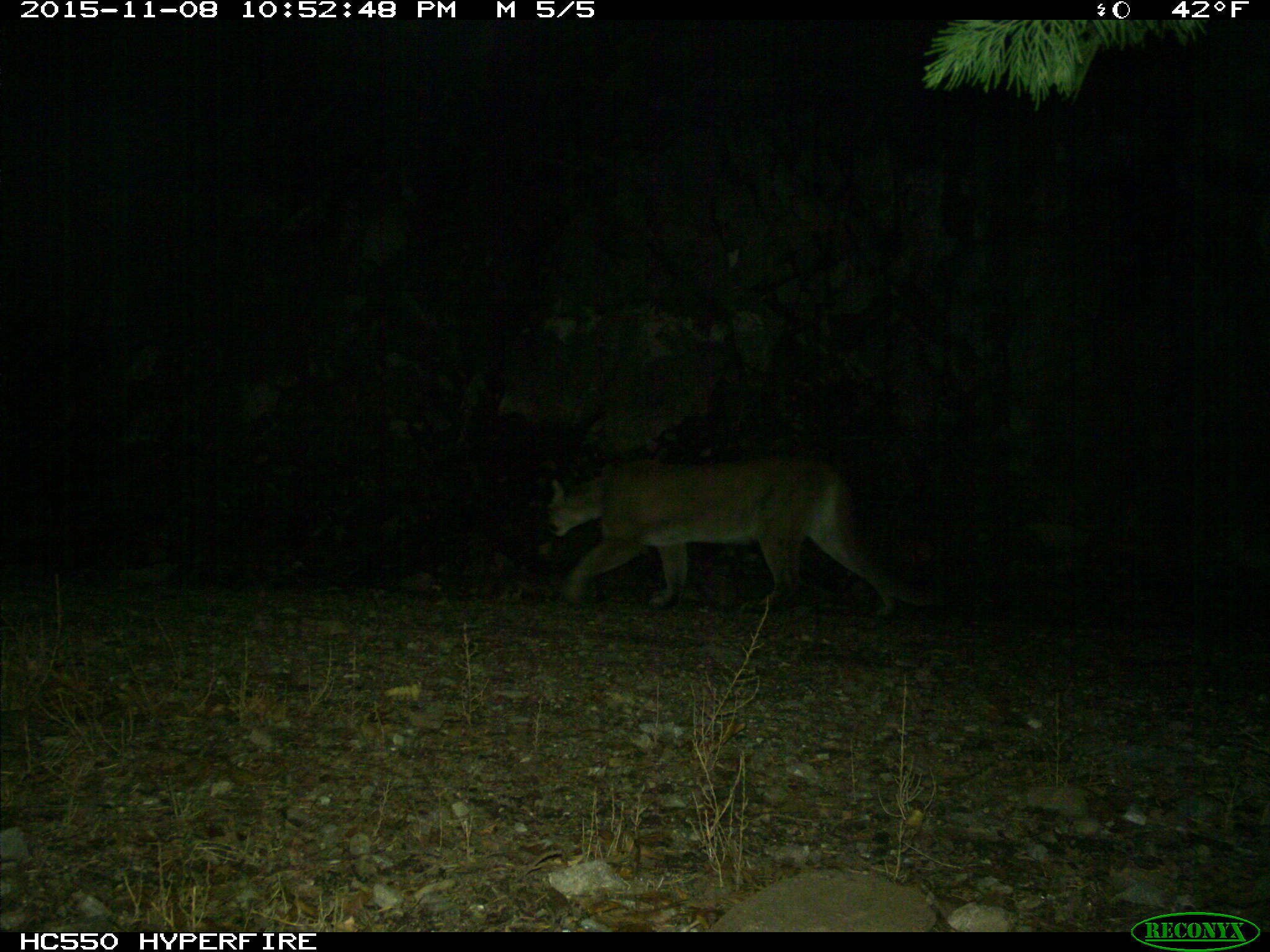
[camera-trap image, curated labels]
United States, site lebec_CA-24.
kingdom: Animalia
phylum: Chordata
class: Mammalia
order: Carnivora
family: Felidae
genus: Puma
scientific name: Puma concolor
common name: mountain lion